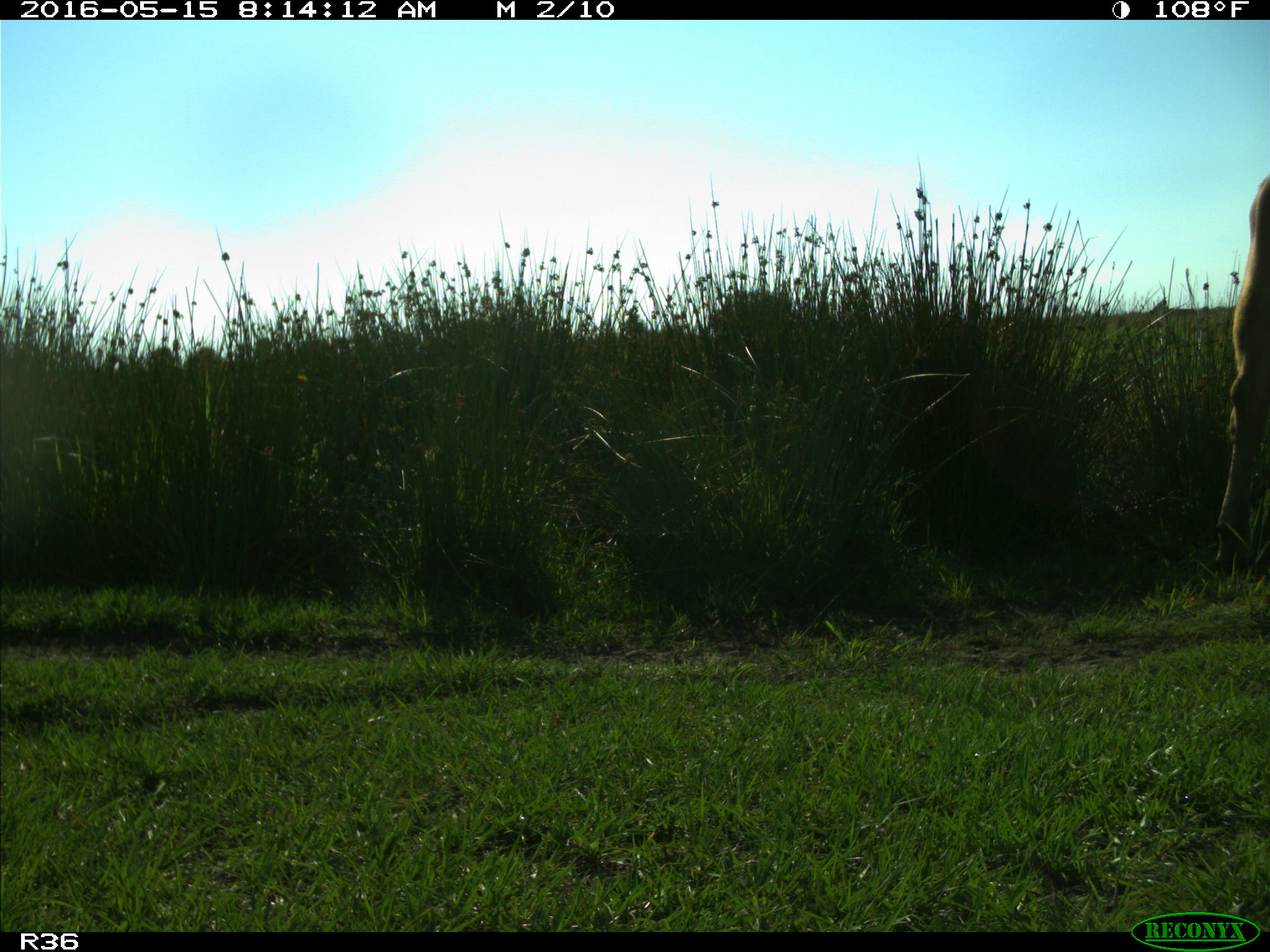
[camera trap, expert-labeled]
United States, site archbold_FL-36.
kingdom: Animalia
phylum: Chordata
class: Mammalia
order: Artiodactyla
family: Bovidae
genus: Bos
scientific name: Bos taurus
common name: domestic cow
Bos taurus (domestic cow).